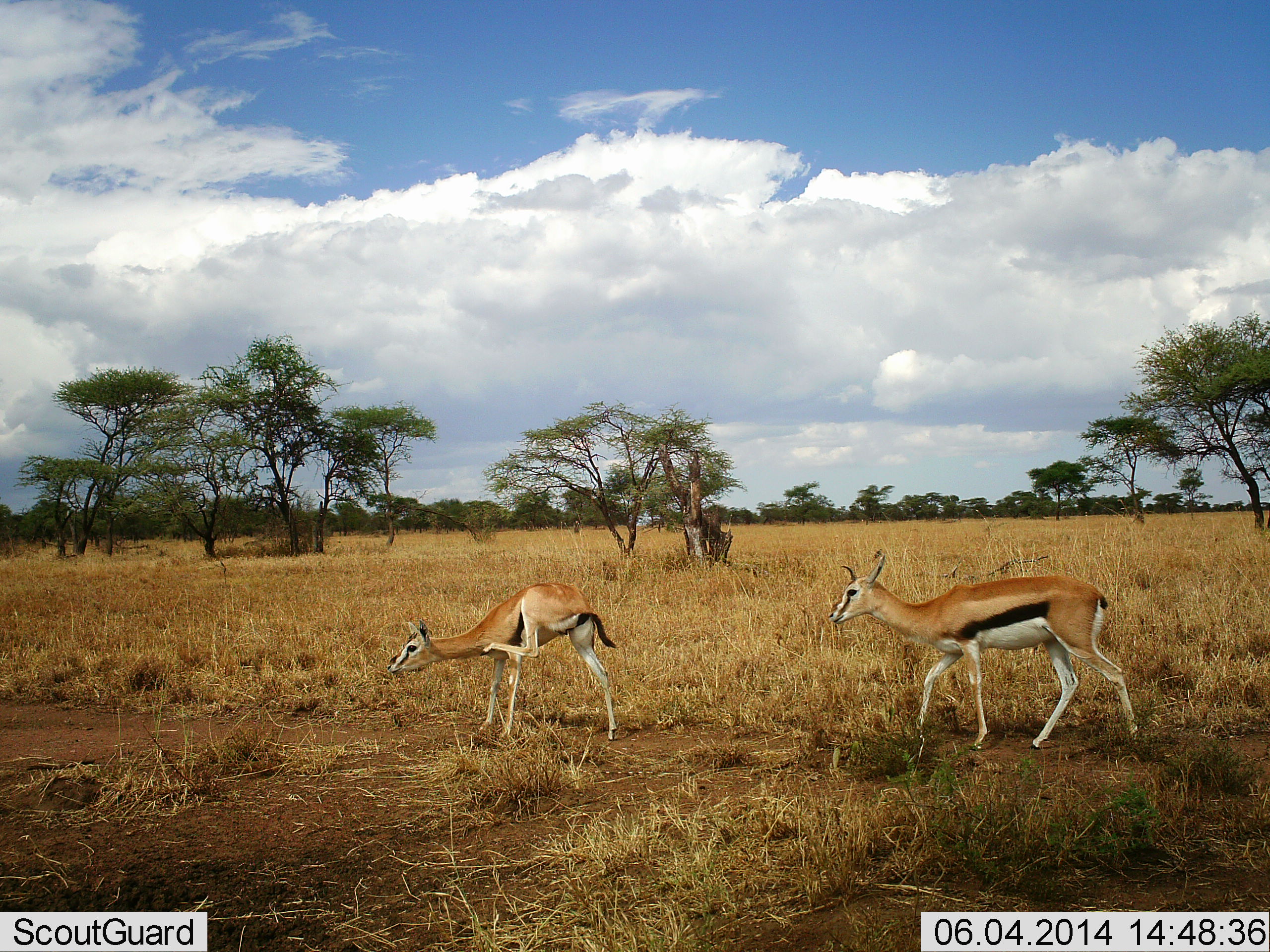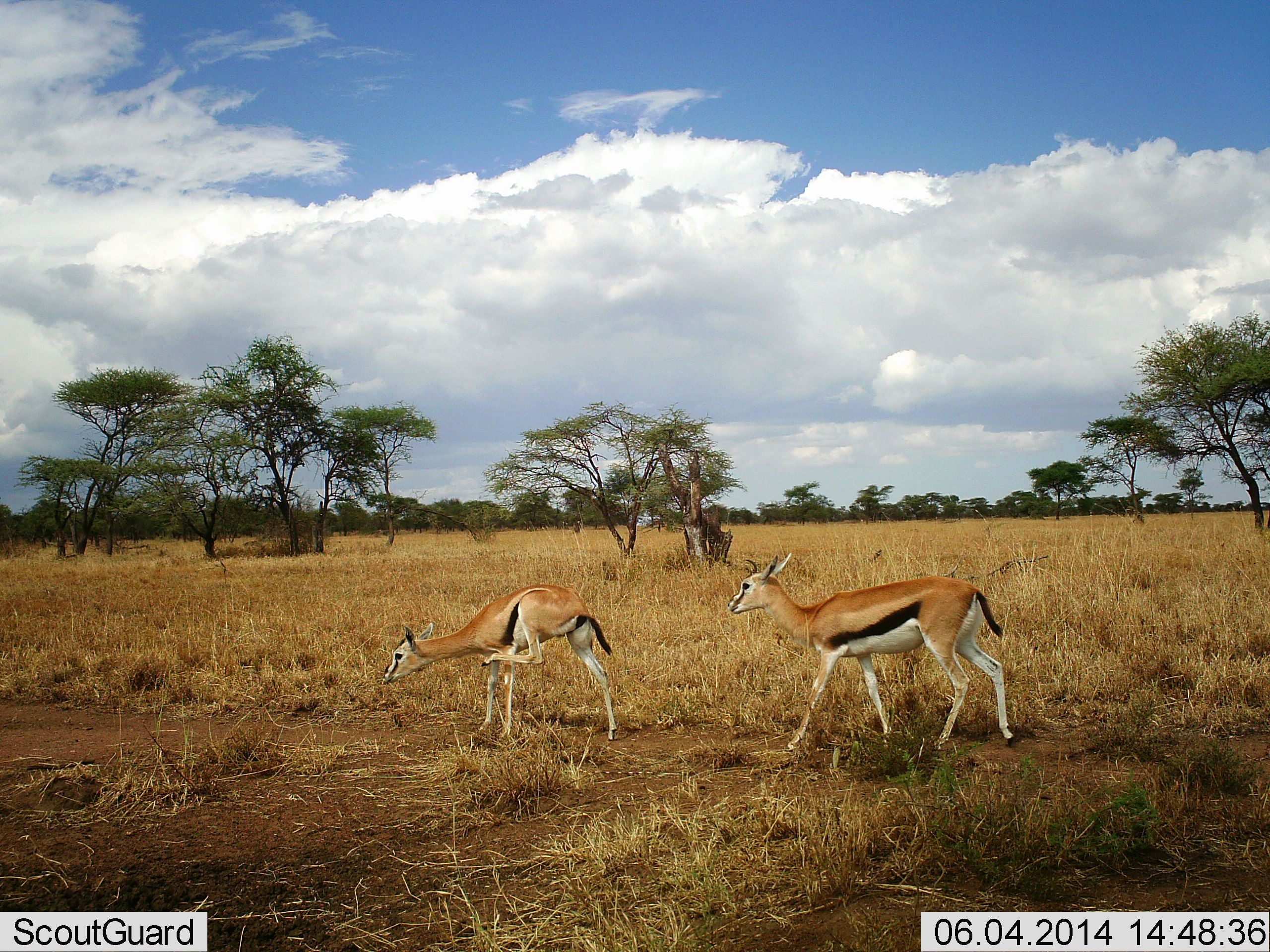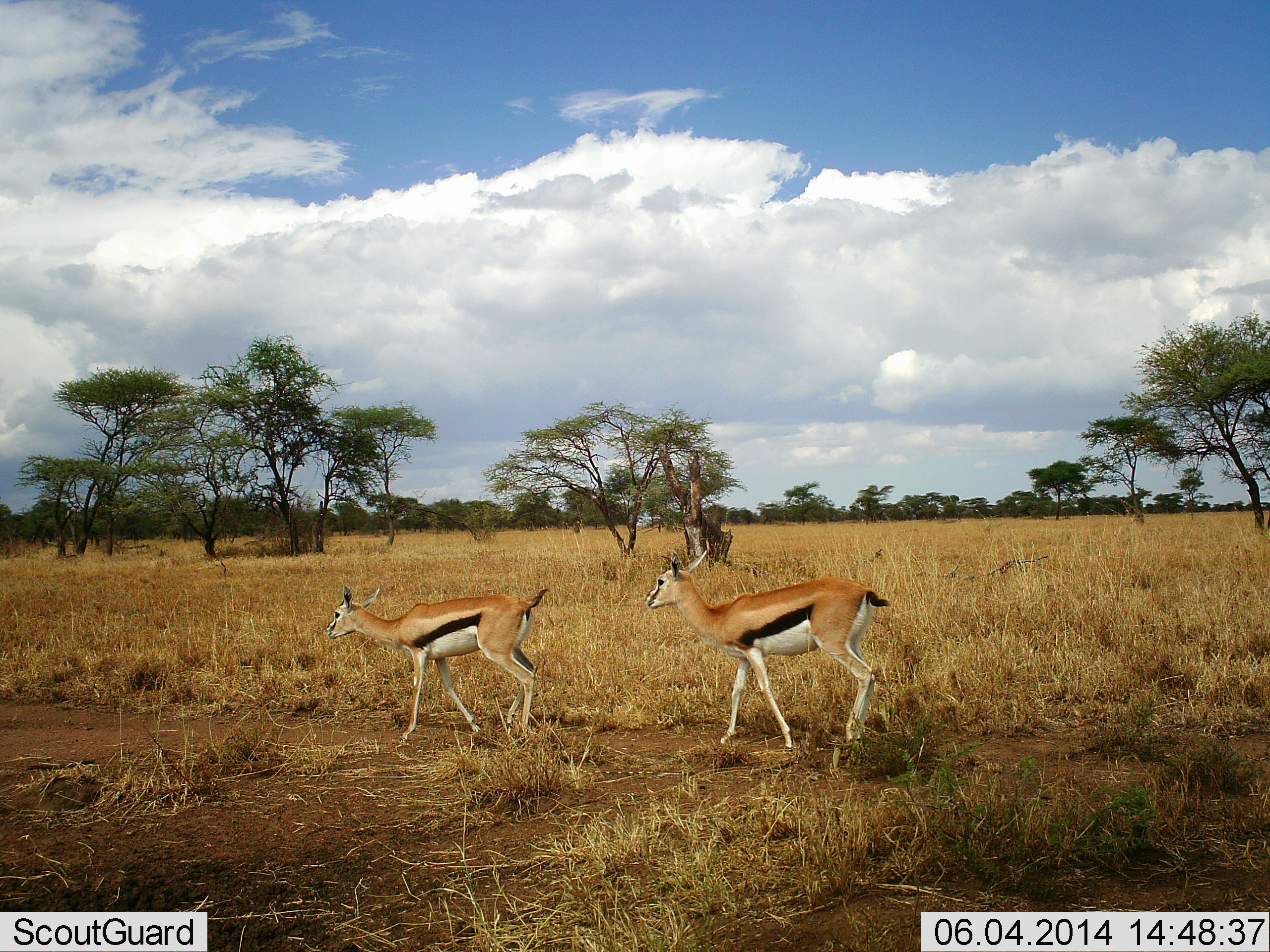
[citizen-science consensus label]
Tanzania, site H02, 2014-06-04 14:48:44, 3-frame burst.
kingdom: Animalia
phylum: Chordata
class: Mammalia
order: Artiodactyla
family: Bovidae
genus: Eudorcas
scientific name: Eudorcas thomsonii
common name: thomson's gazelle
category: gazellethomsons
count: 2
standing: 30%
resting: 0%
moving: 100%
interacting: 0%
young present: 0%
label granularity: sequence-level